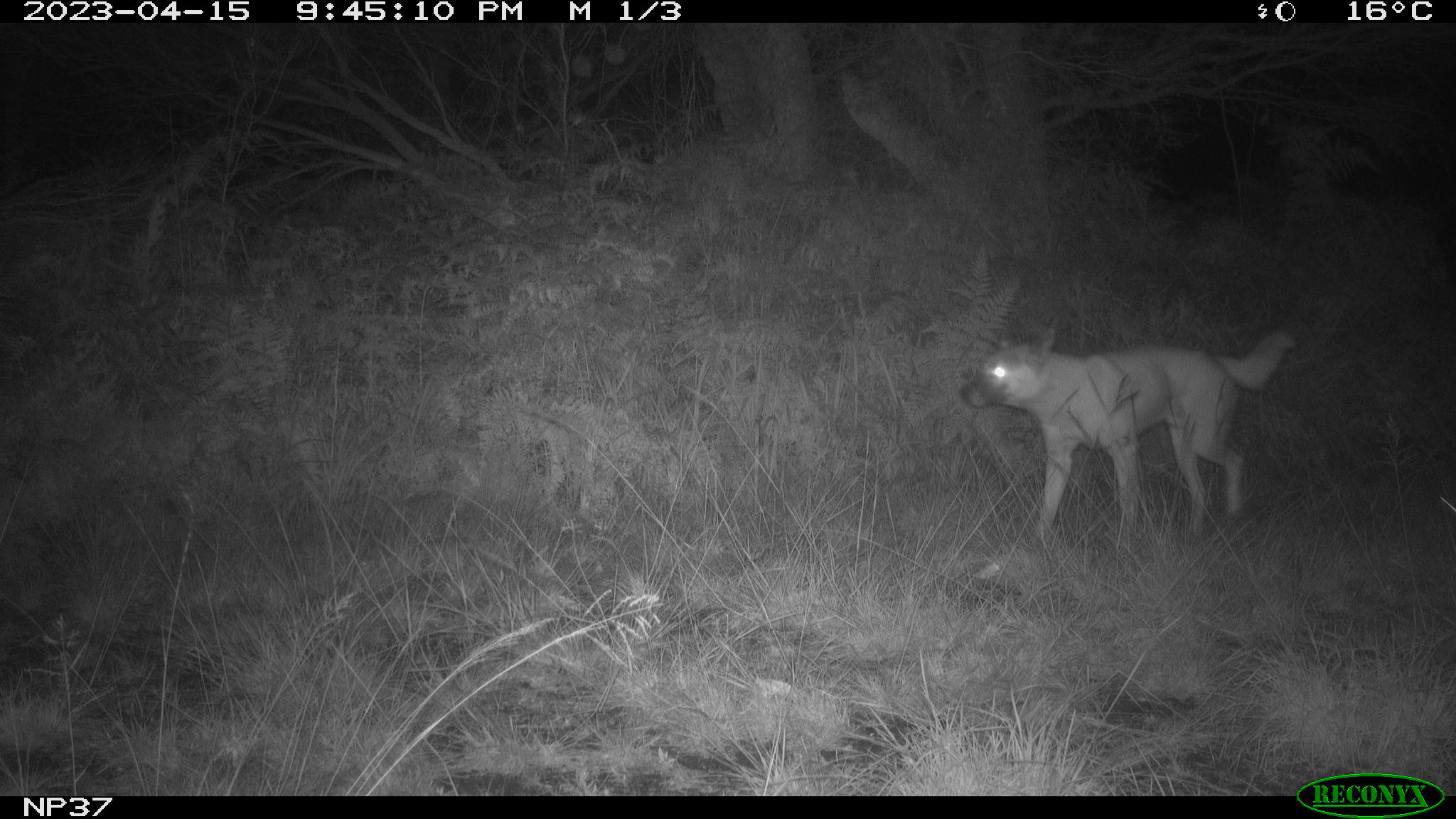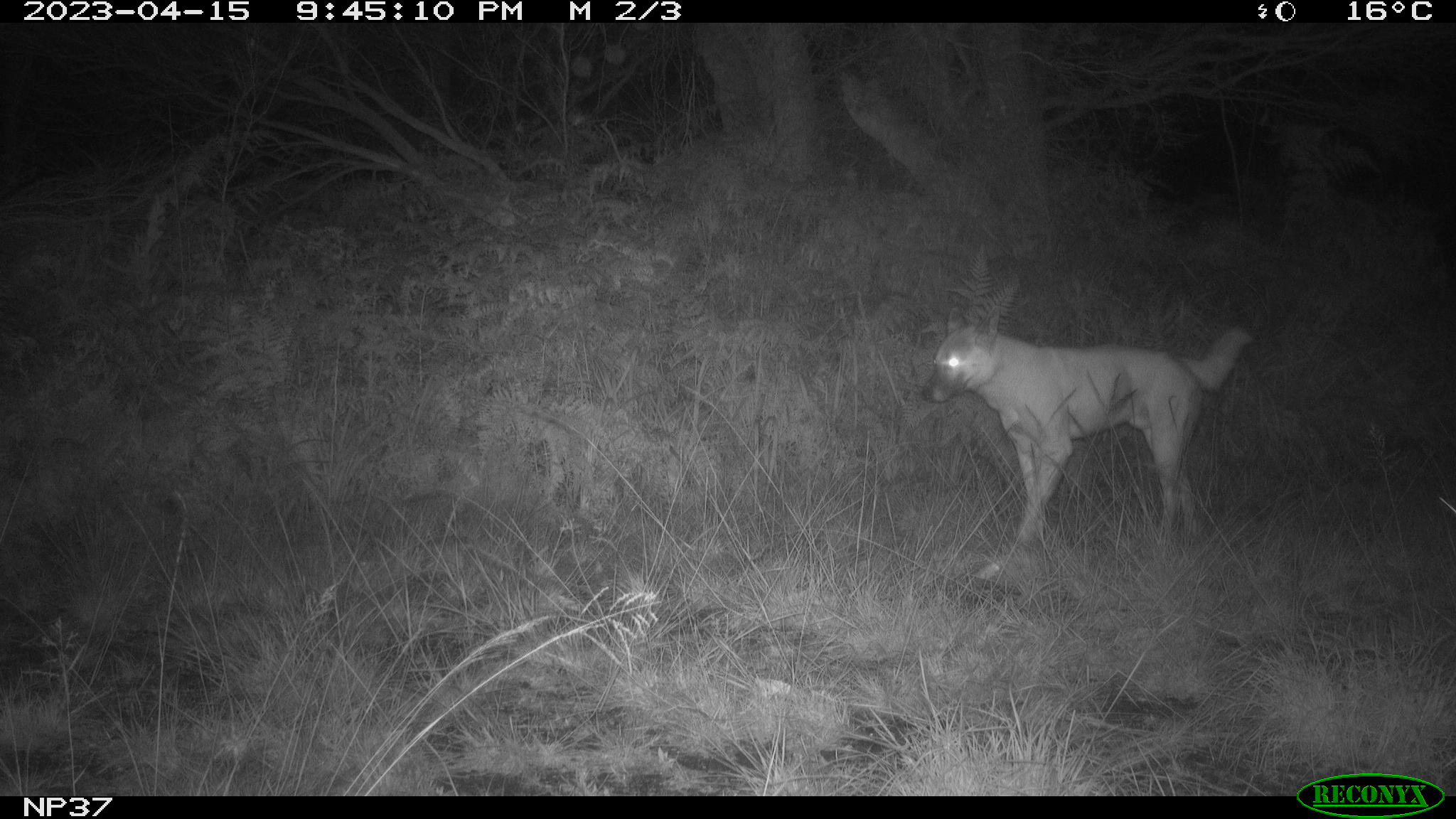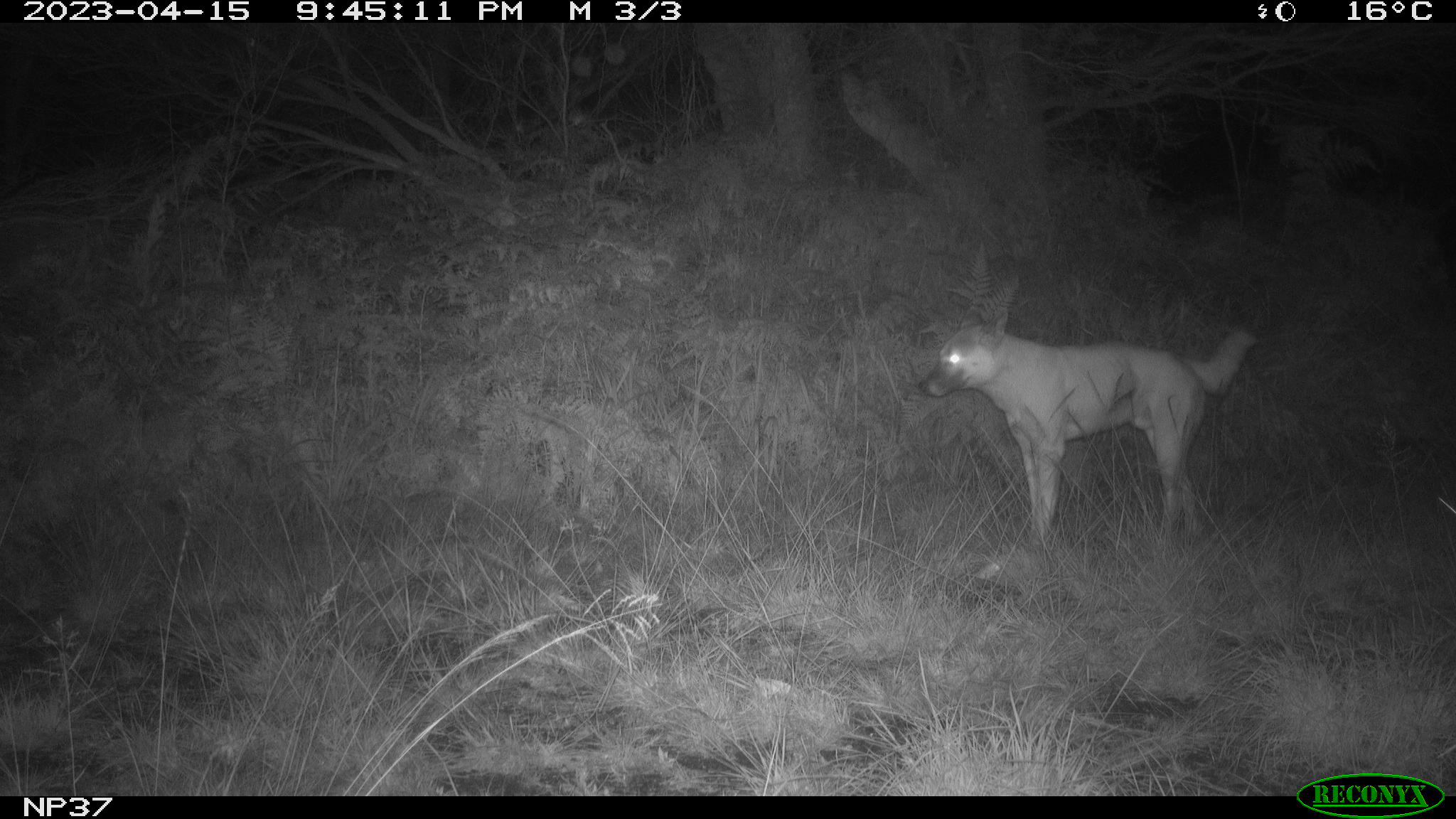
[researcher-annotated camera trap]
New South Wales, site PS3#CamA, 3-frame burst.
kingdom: Animalia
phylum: Chordata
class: Mammalia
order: Carnivora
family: Canidae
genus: Canis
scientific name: Canis familiaris dingo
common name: dingo